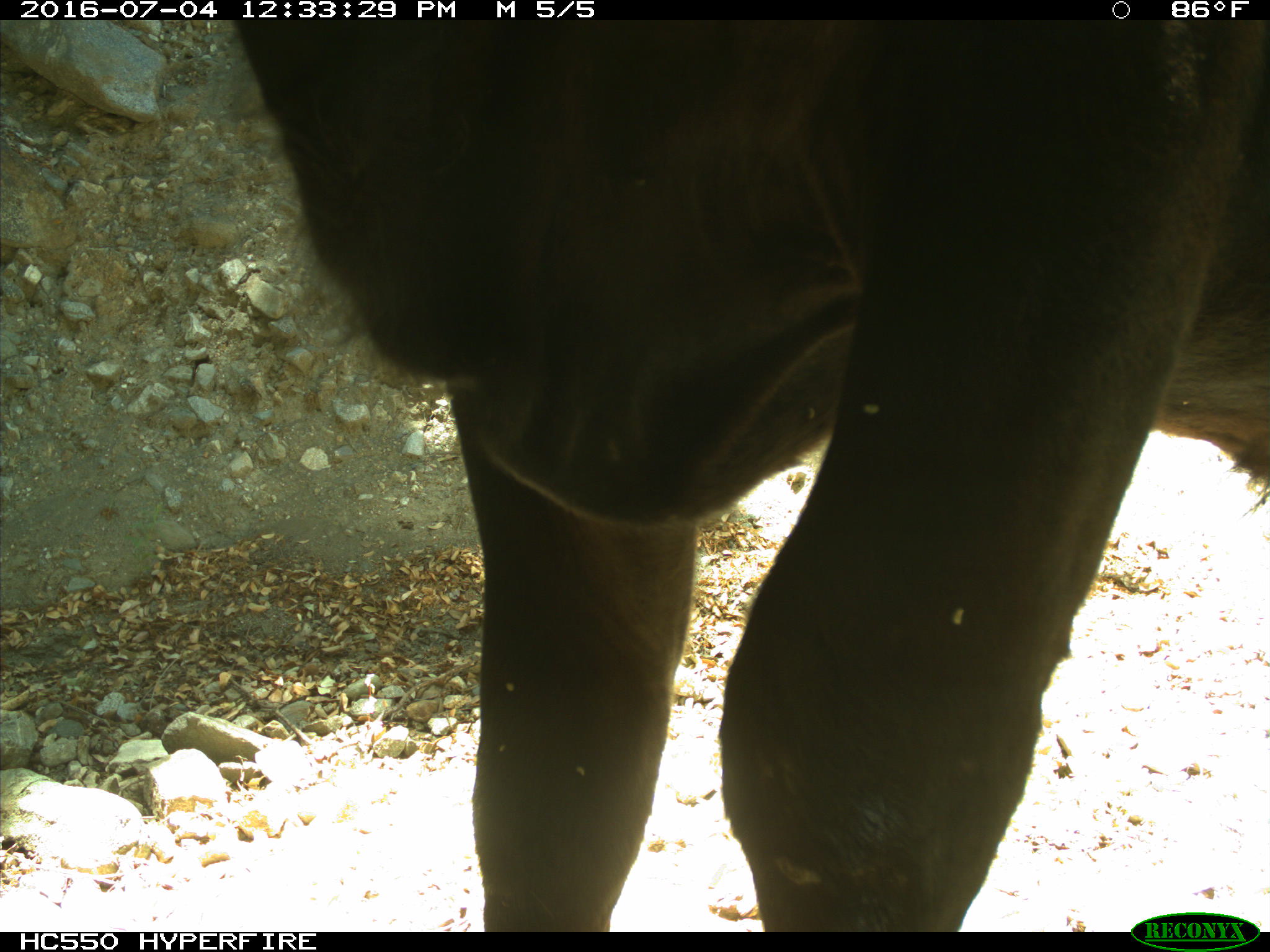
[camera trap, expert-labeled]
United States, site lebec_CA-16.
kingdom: Animalia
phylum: Chordata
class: Mammalia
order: Artiodactyla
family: Bovidae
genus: Bos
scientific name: Bos taurus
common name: domestic cow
Bos taurus (domestic cow).